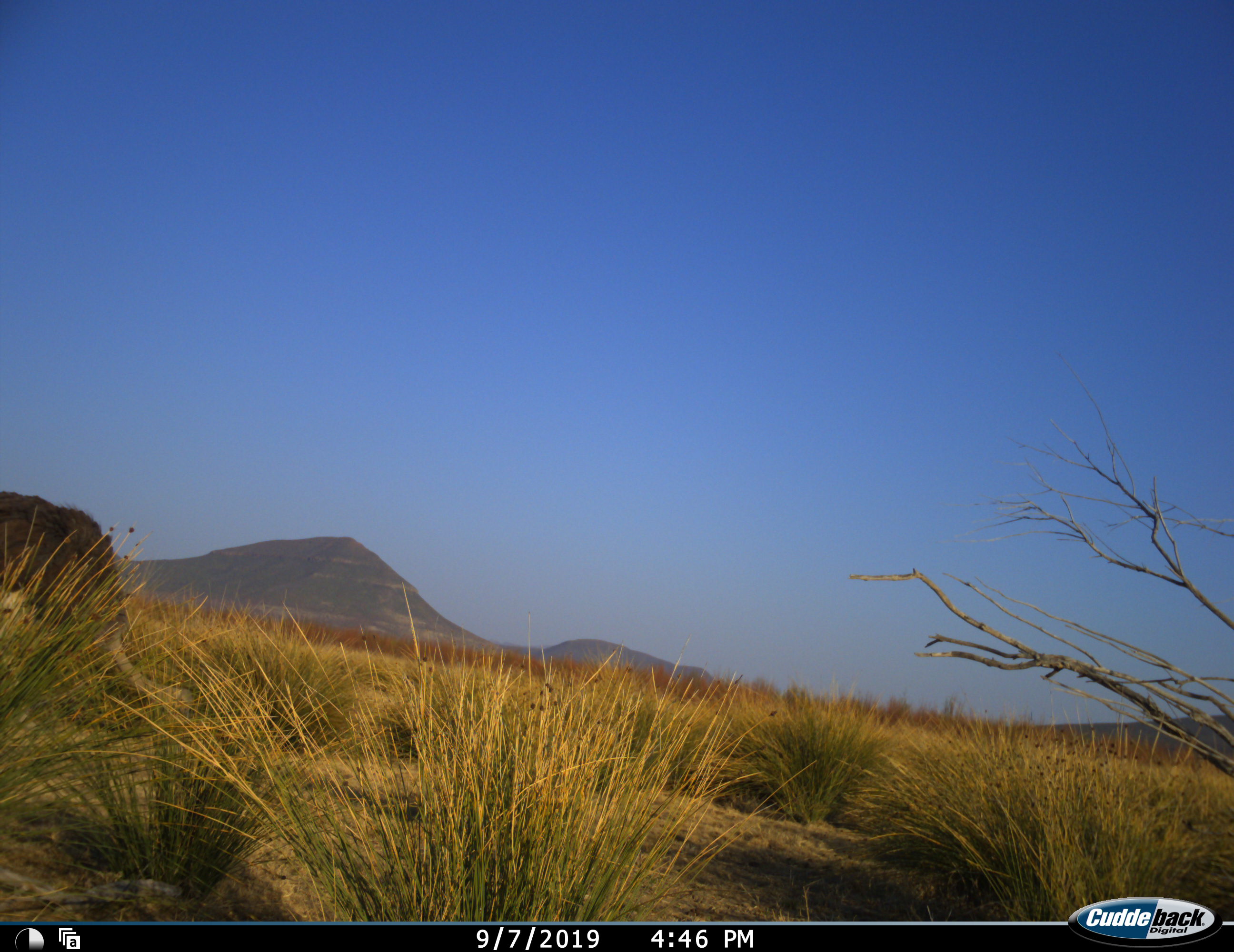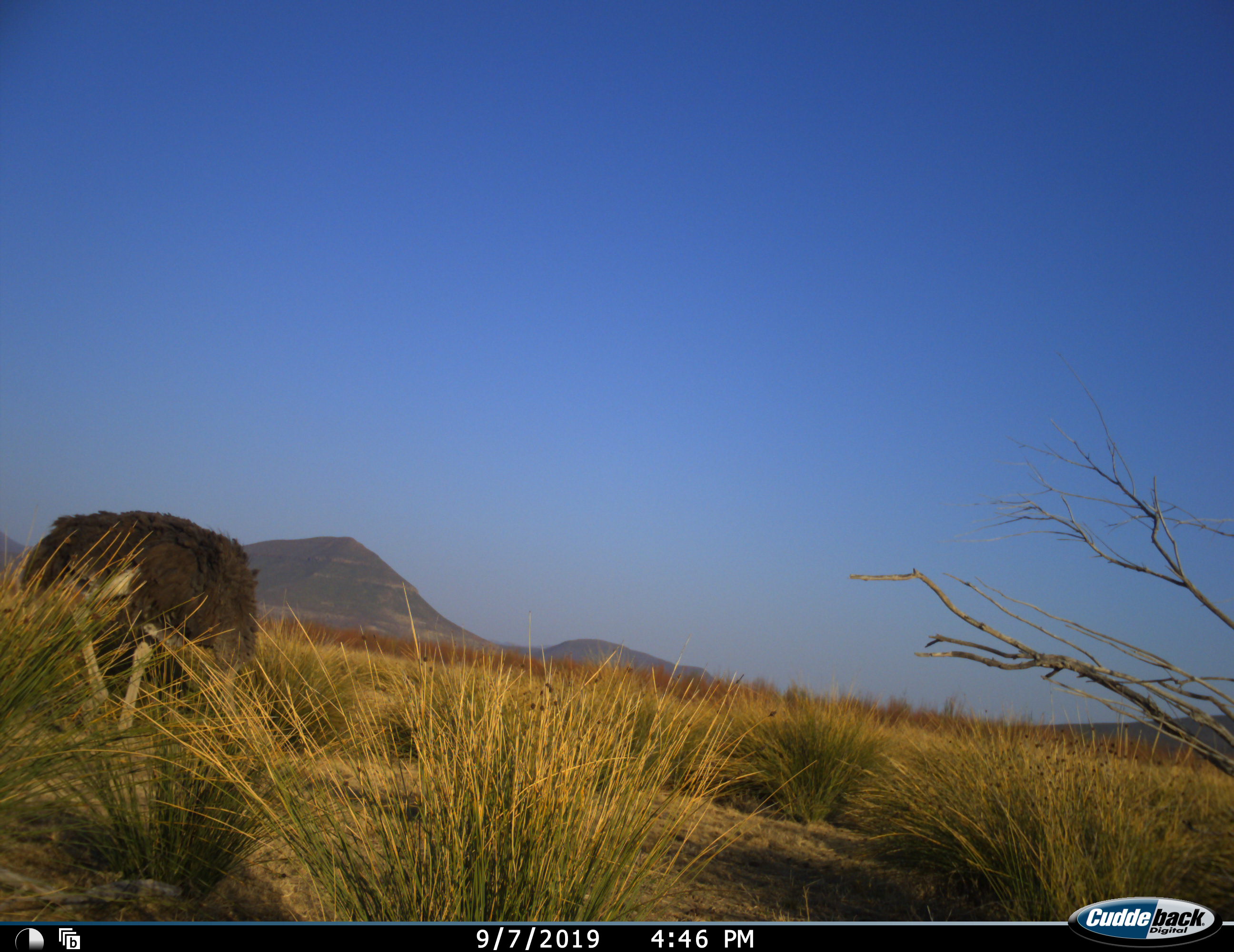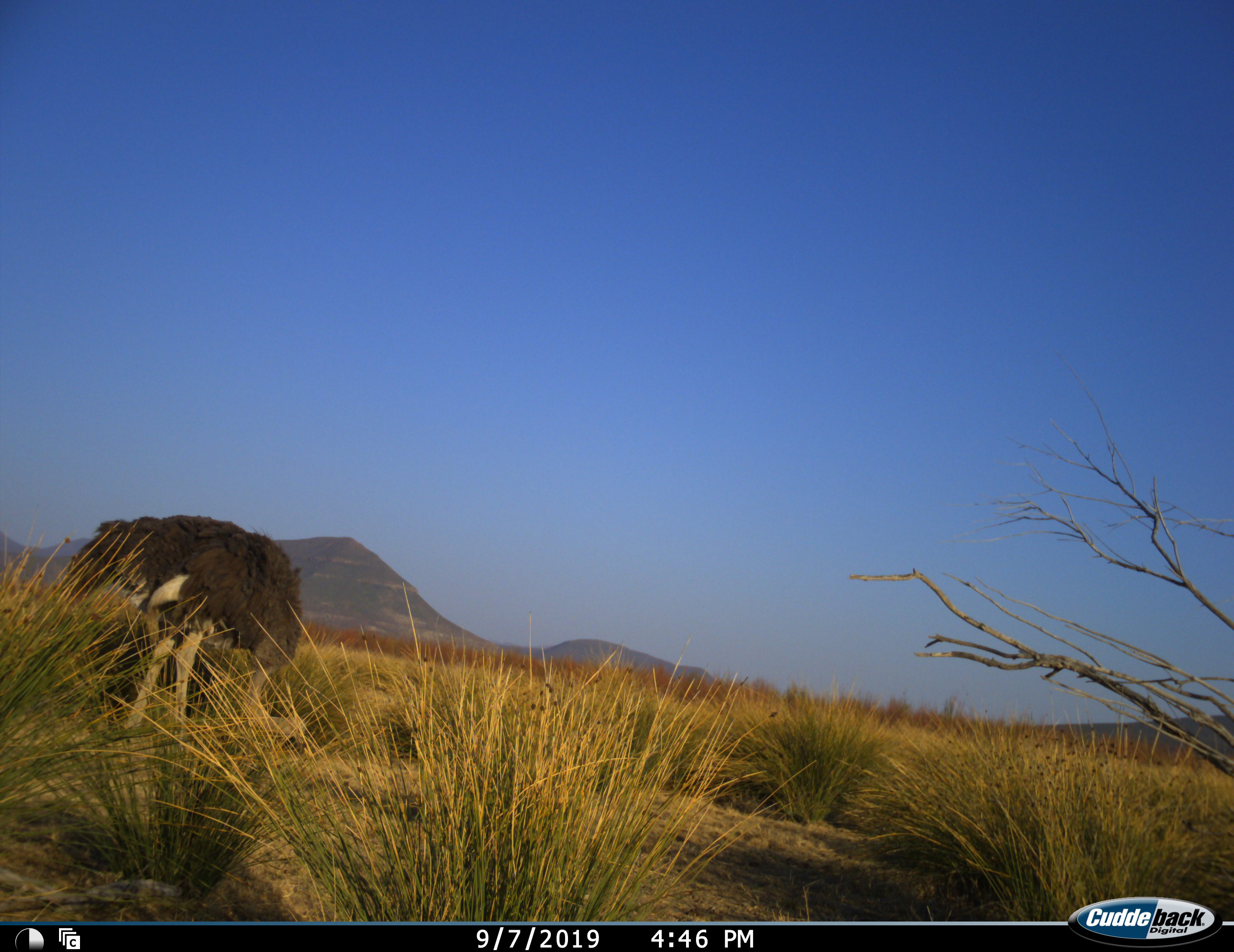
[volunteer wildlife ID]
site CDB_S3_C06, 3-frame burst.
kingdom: Animalia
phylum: Chordata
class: Aves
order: Struthioniformes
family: Struthionidae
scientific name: Struthionidae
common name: ostrich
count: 1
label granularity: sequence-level